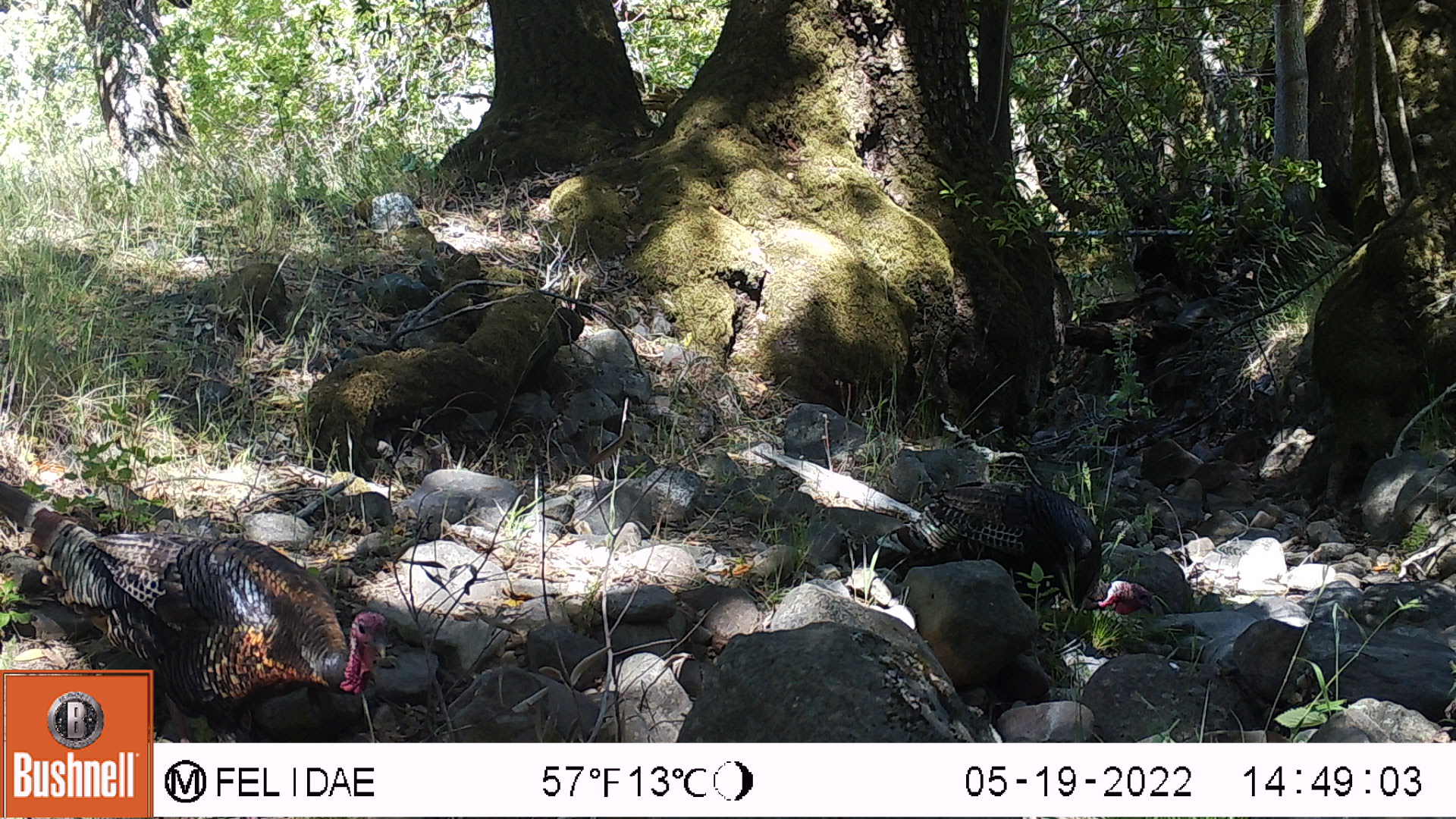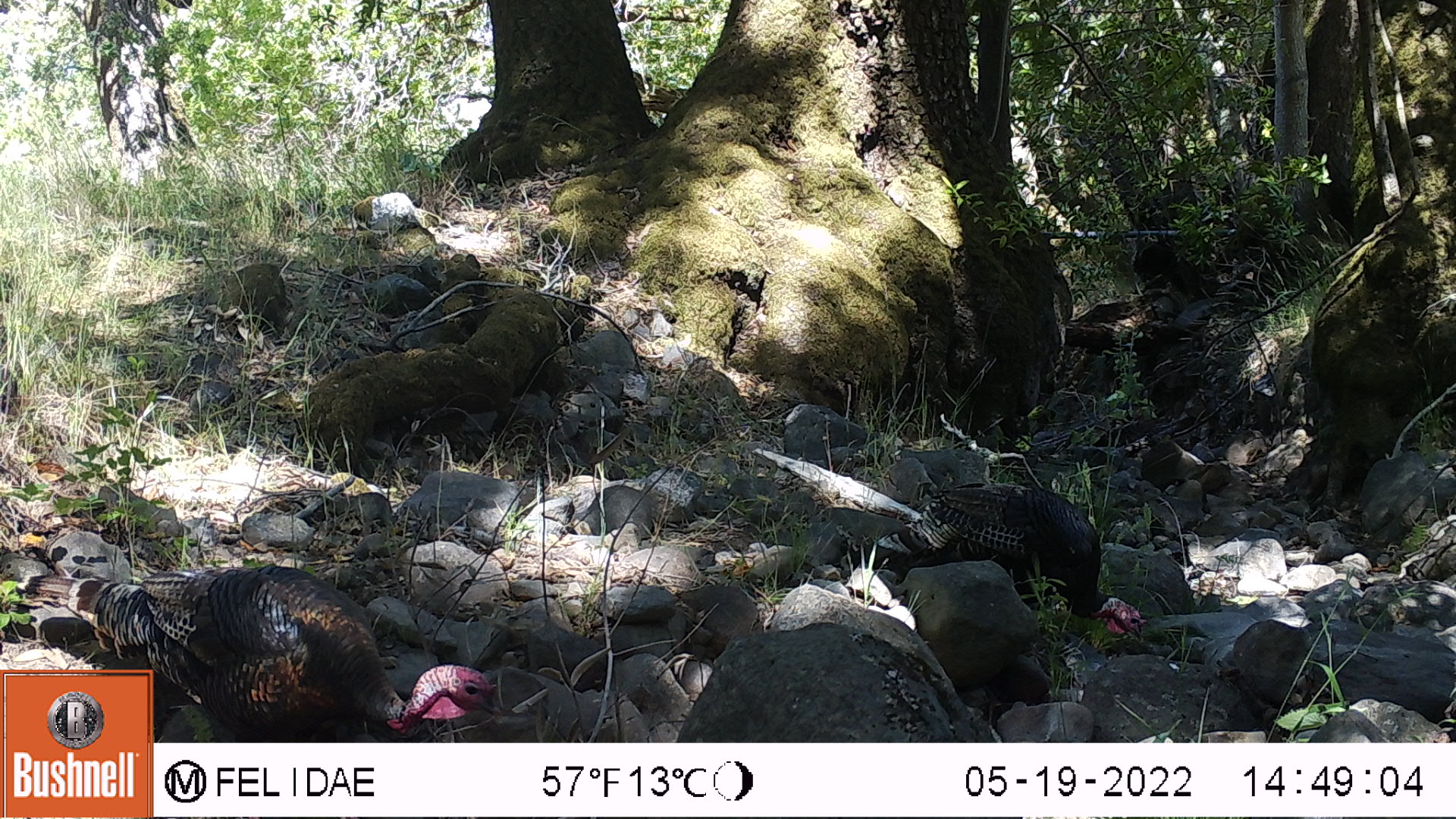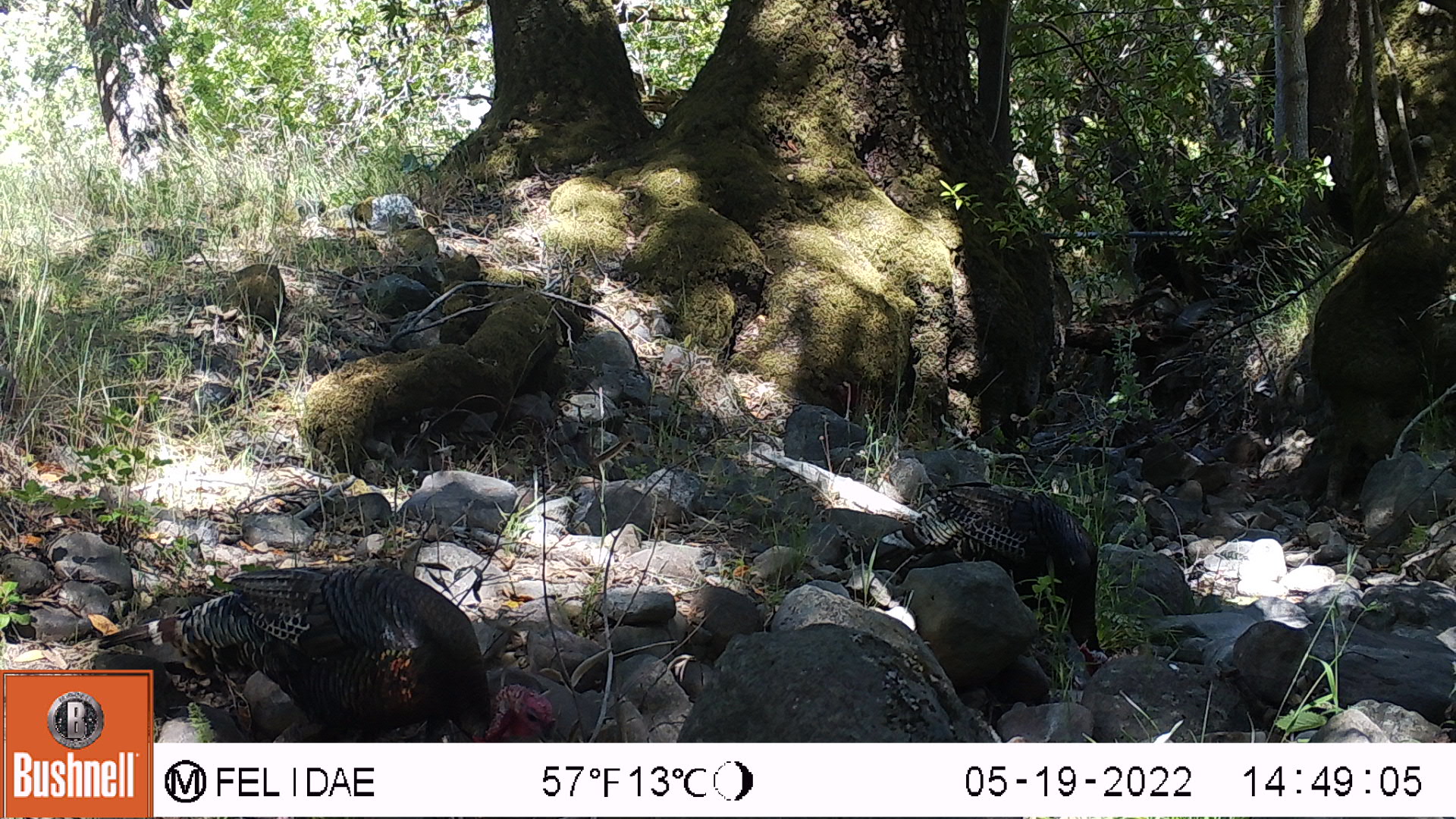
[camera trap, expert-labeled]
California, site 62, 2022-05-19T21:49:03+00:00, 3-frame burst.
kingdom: Animalia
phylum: Chordata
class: Aves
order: Galliformes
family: Phasianidae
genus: Meleagris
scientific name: Meleagris gallopavo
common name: turkey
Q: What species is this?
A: Turkey (Meleagris gallopavo).